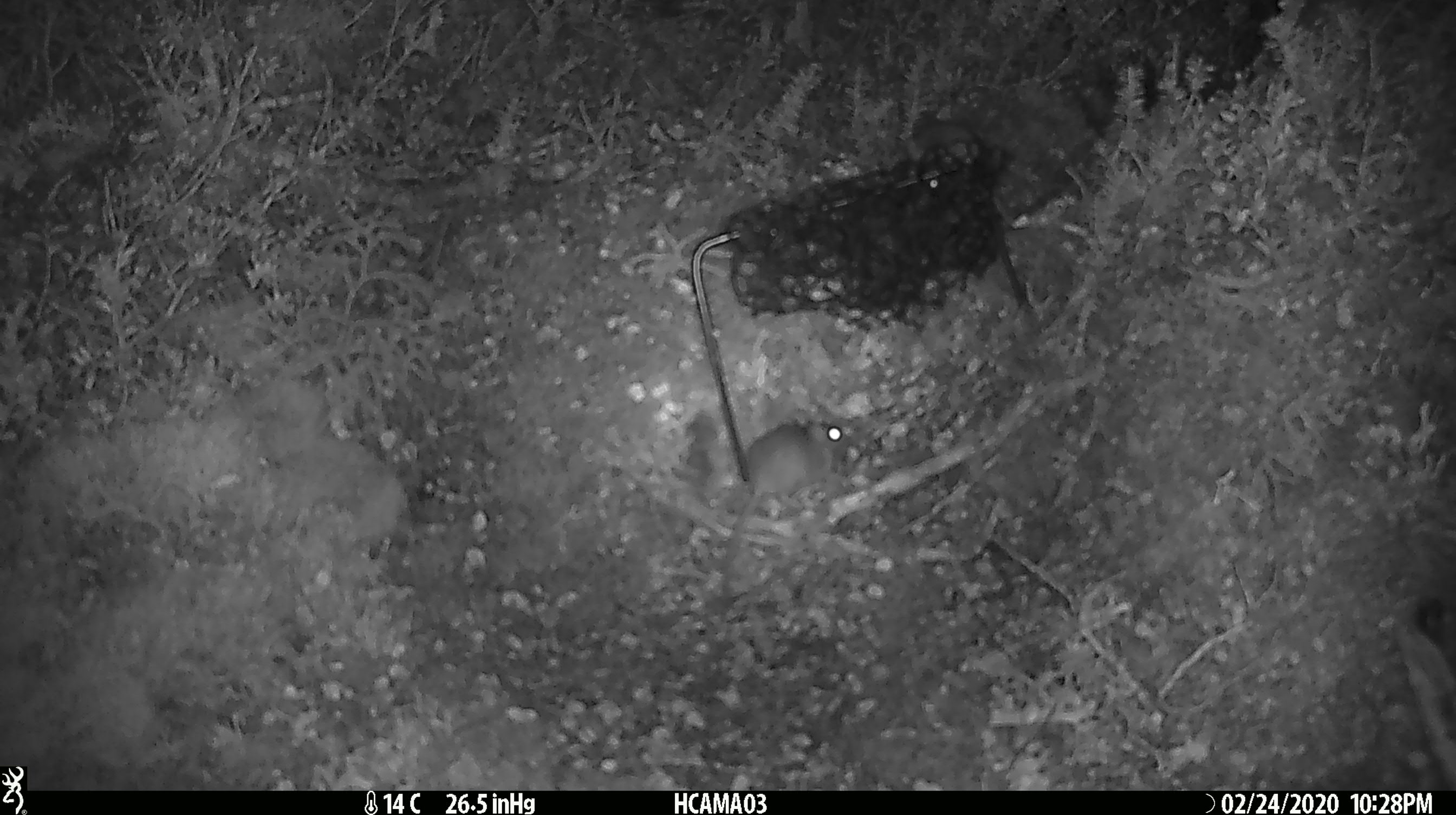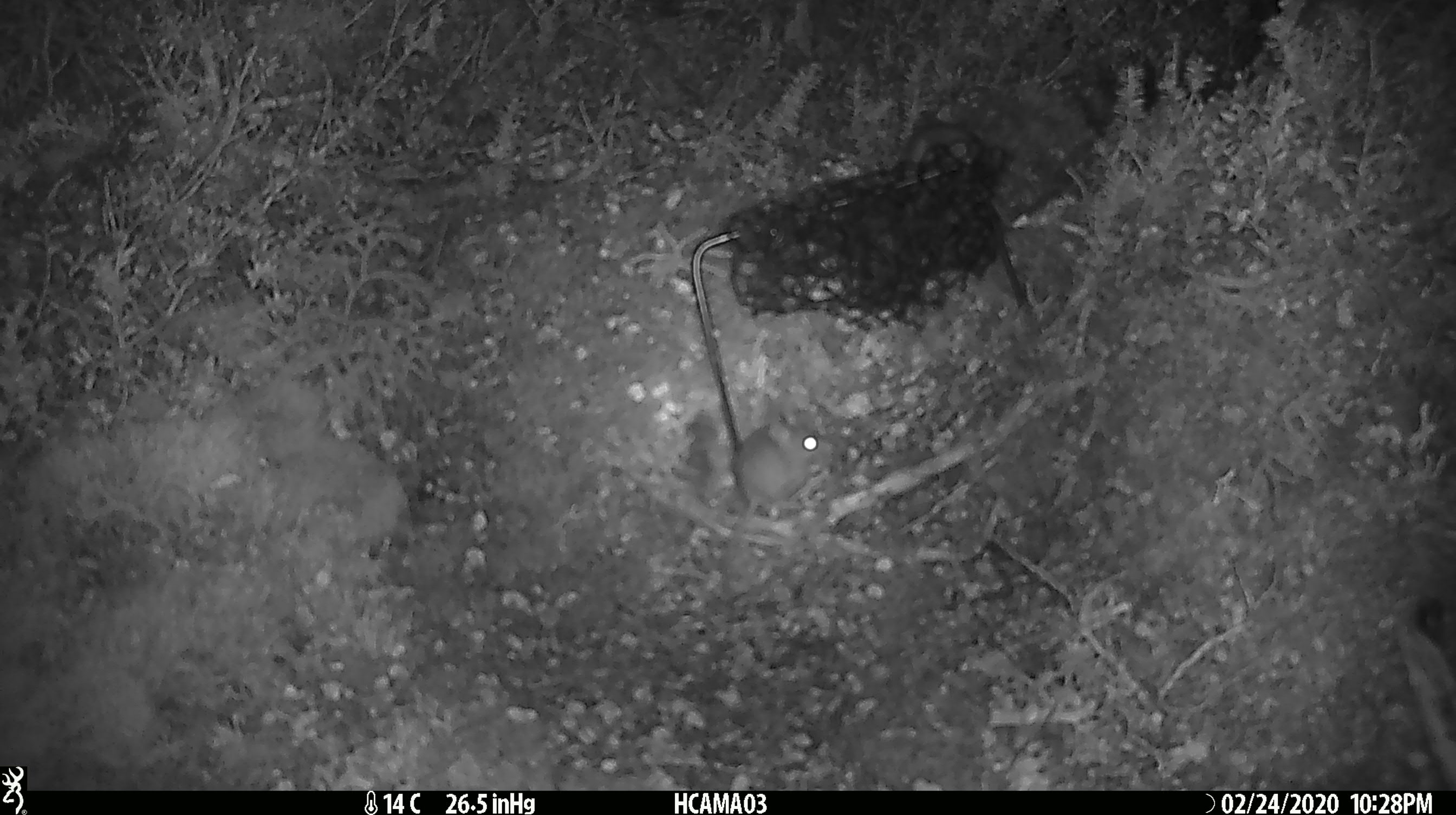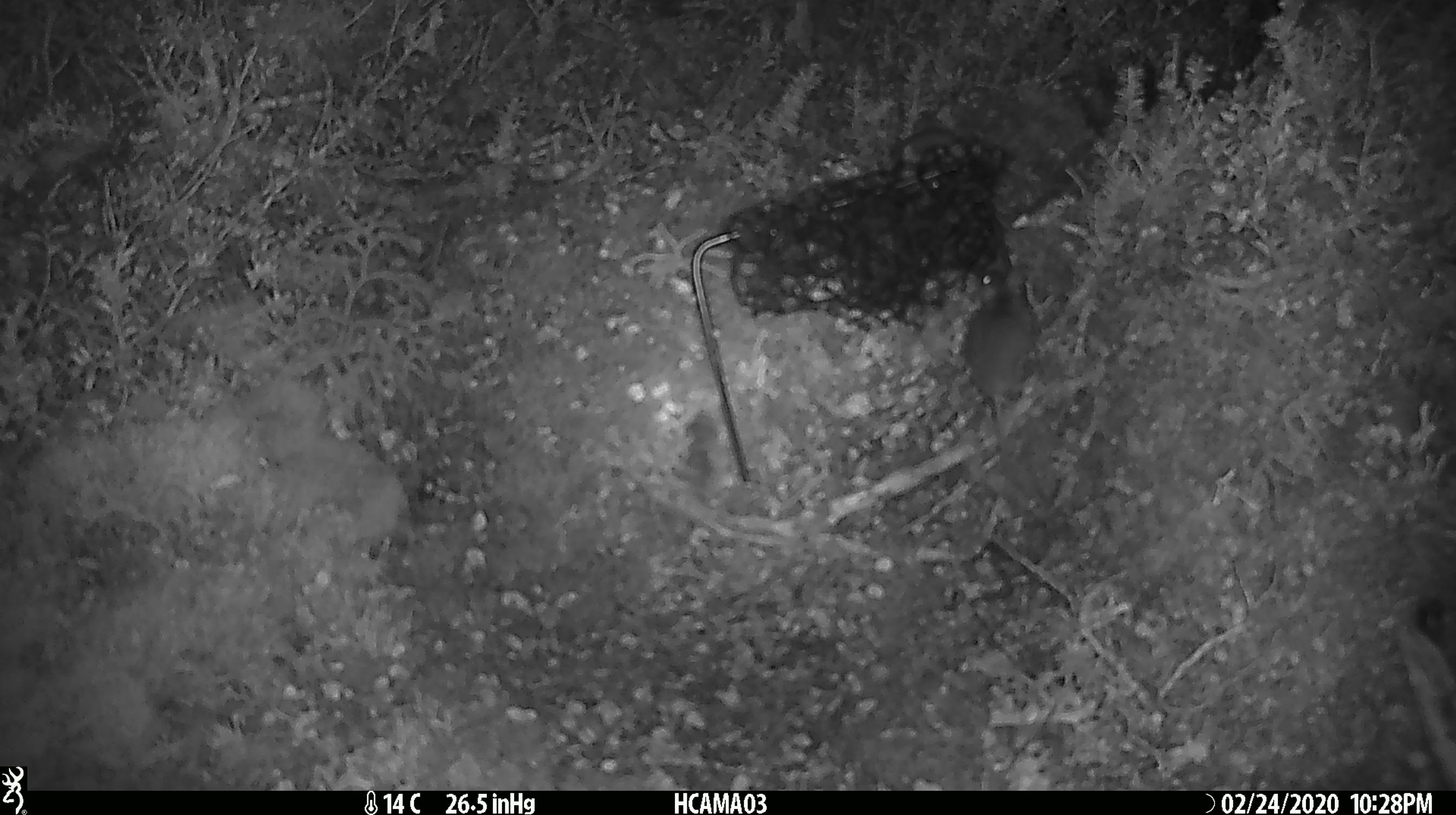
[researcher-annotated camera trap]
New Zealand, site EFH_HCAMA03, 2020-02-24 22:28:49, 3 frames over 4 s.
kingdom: Animalia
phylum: Chordata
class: Mammalia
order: Rodentia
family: Muridae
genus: Mus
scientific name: Mus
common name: mouse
Mouse (Mus).